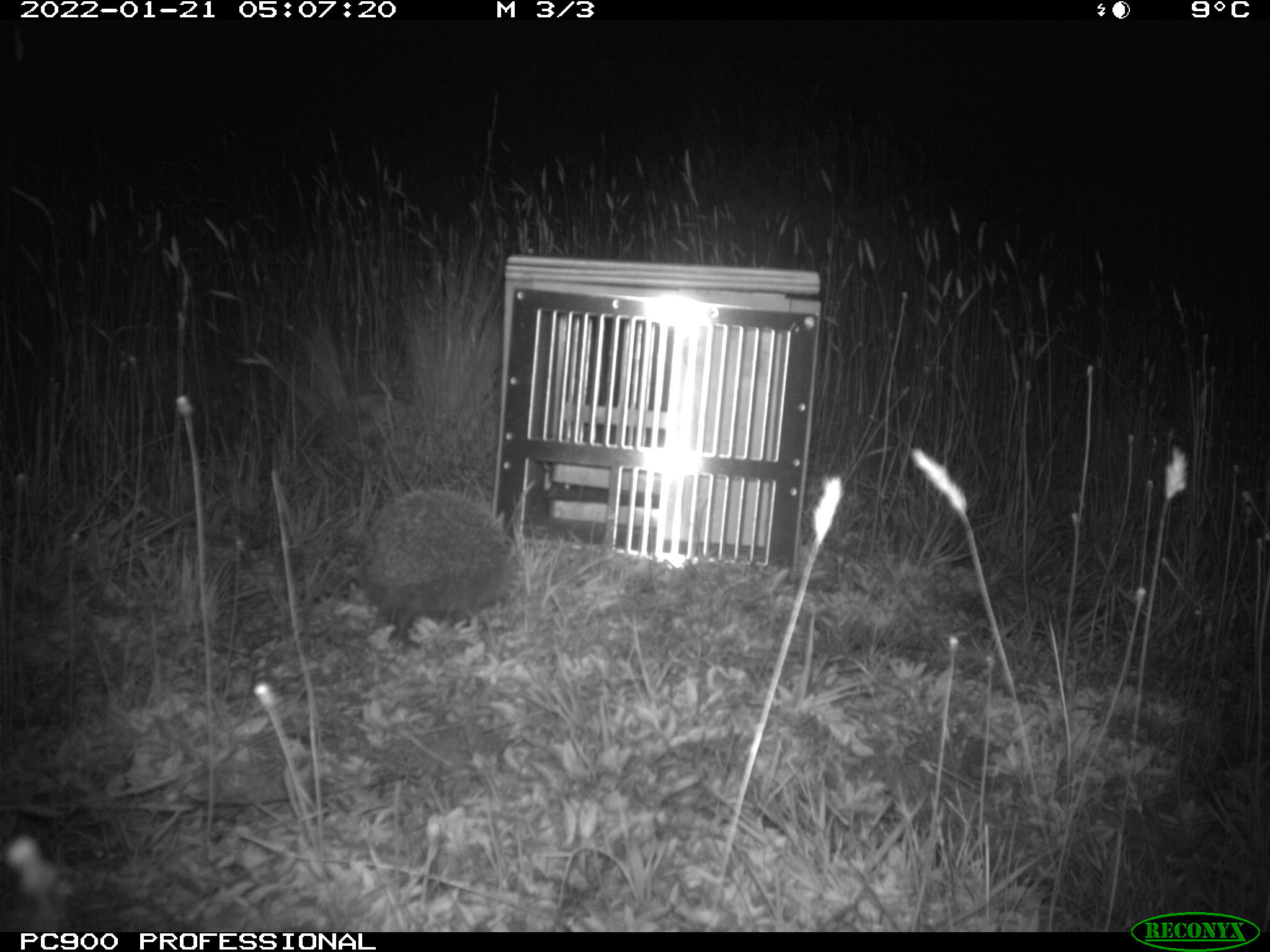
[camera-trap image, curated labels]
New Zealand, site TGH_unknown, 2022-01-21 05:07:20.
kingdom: Animalia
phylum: Chordata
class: Mammalia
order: Eulipotyphla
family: Erinaceidae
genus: Erinaceus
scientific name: Erinaceus europaeus europaeus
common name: european hedgehog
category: hedgehog